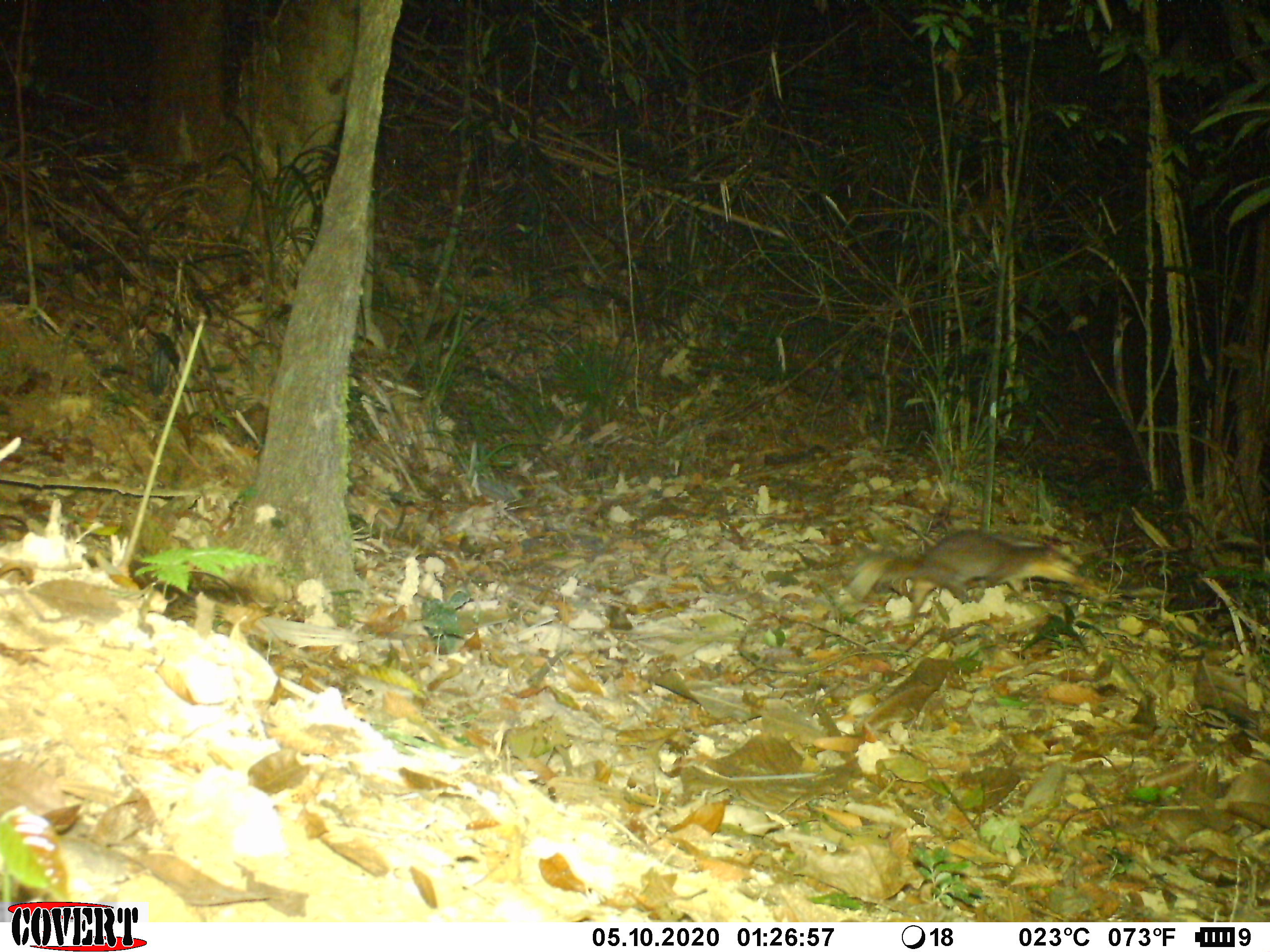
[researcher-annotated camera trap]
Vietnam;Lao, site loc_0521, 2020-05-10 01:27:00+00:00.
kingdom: Animalia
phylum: Chordata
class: Mammalia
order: Carnivora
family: Mustelidae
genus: Melogale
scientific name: Melogale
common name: ferret badger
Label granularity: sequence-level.